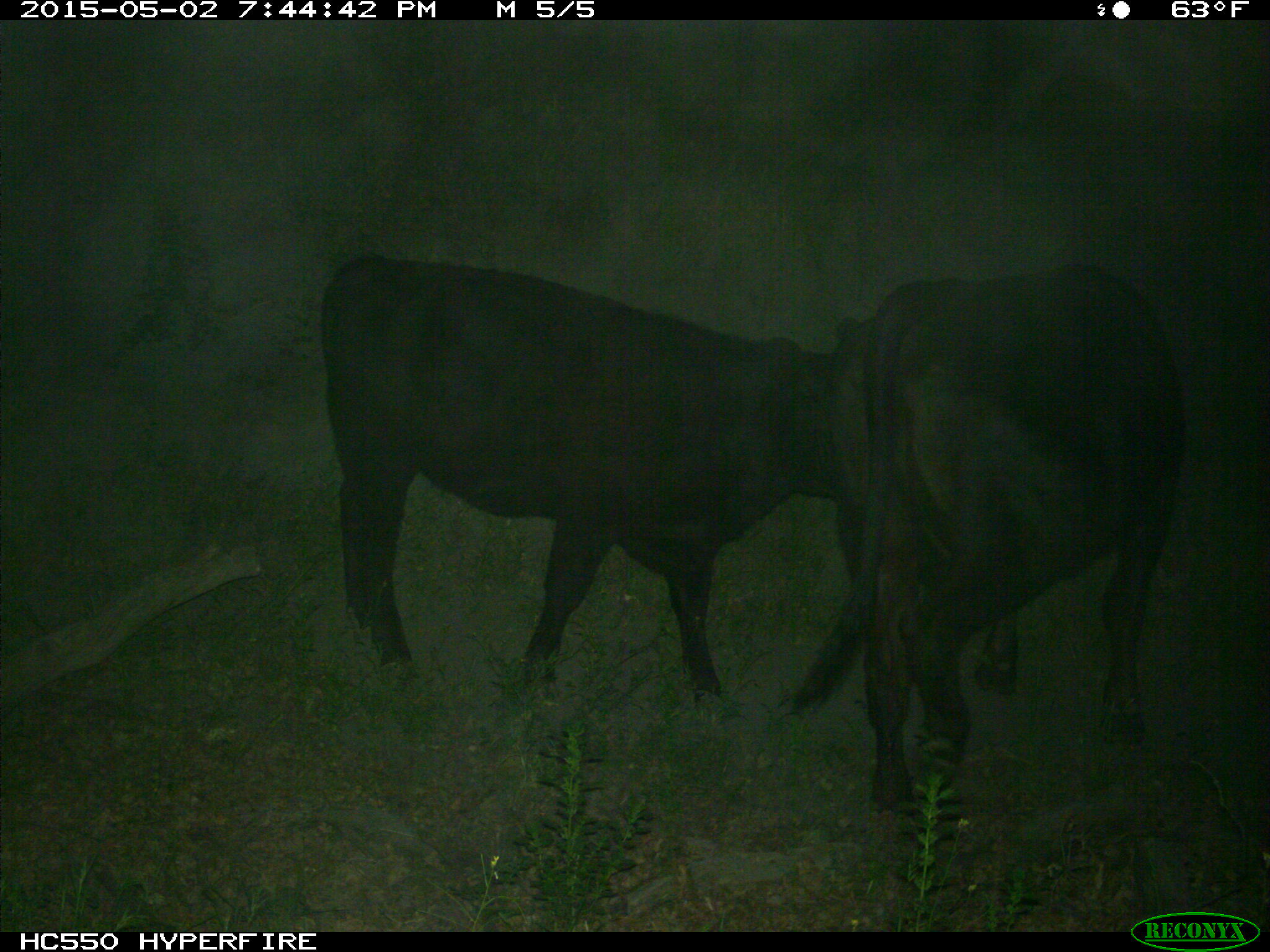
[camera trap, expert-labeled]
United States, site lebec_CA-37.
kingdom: Animalia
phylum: Chordata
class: Mammalia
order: Artiodactyla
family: Bovidae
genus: Bos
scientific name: Bos taurus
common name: domestic cow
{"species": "Bos taurus (domestic cow)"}